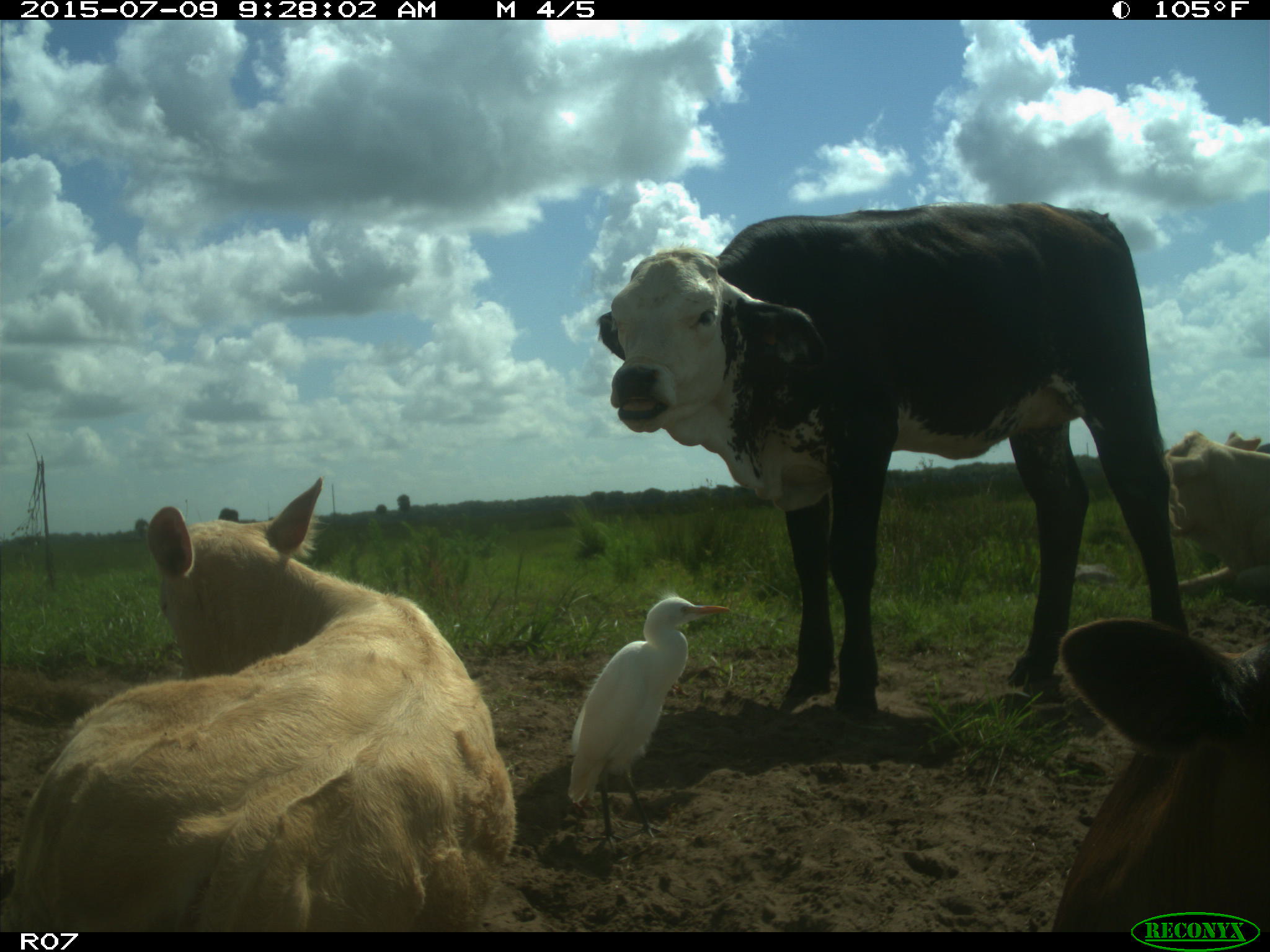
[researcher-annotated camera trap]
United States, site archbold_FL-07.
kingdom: Animalia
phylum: Chordata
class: Mammalia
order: Artiodactyla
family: Bovidae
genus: Bos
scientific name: Bos taurus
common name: domestic cow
Bos taurus (domestic cow).